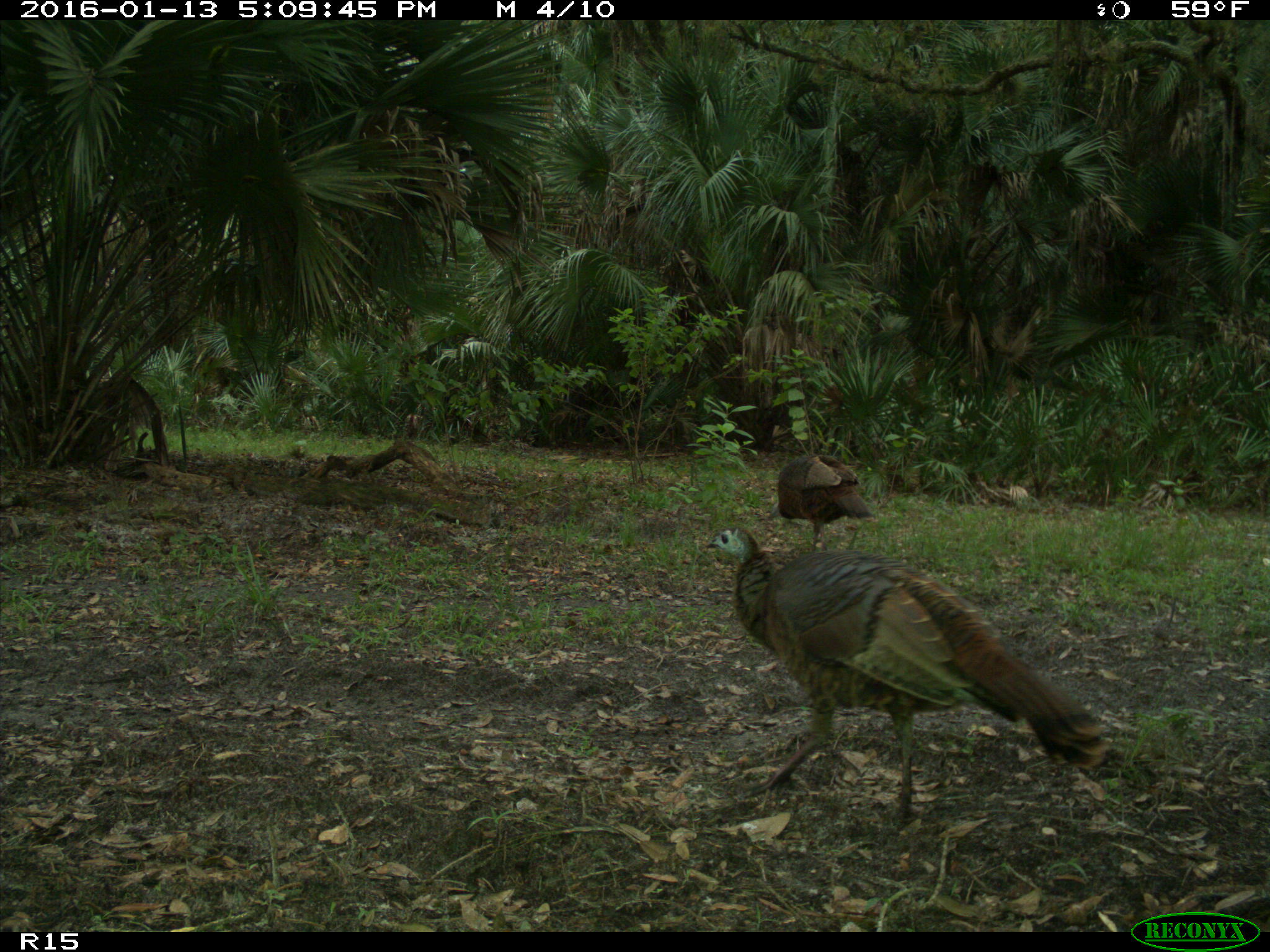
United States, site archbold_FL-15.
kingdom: Animalia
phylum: Chordata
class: Aves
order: Galliformes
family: Phasianidae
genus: Meleagris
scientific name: Meleagris gallopavo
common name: wild turkey